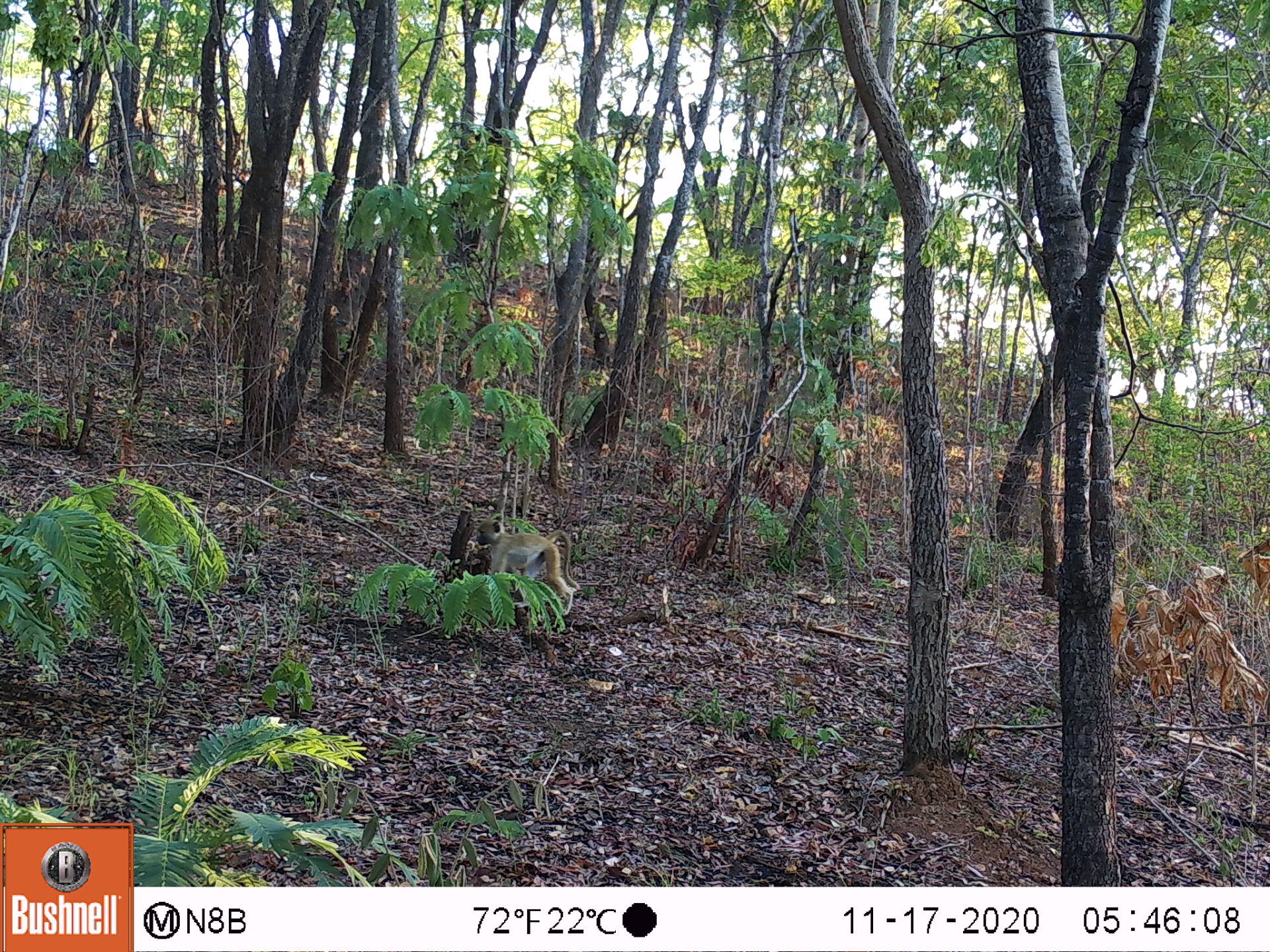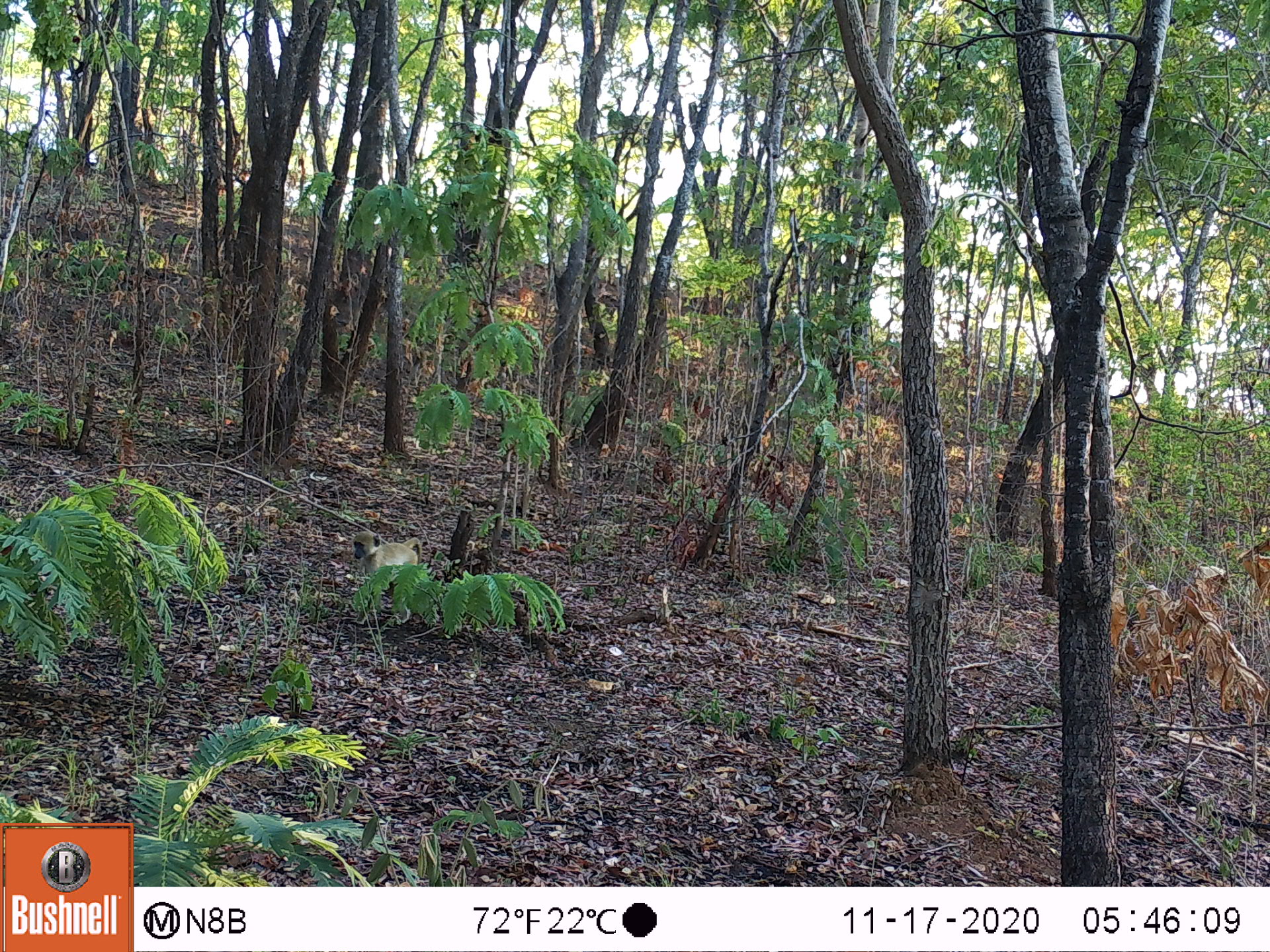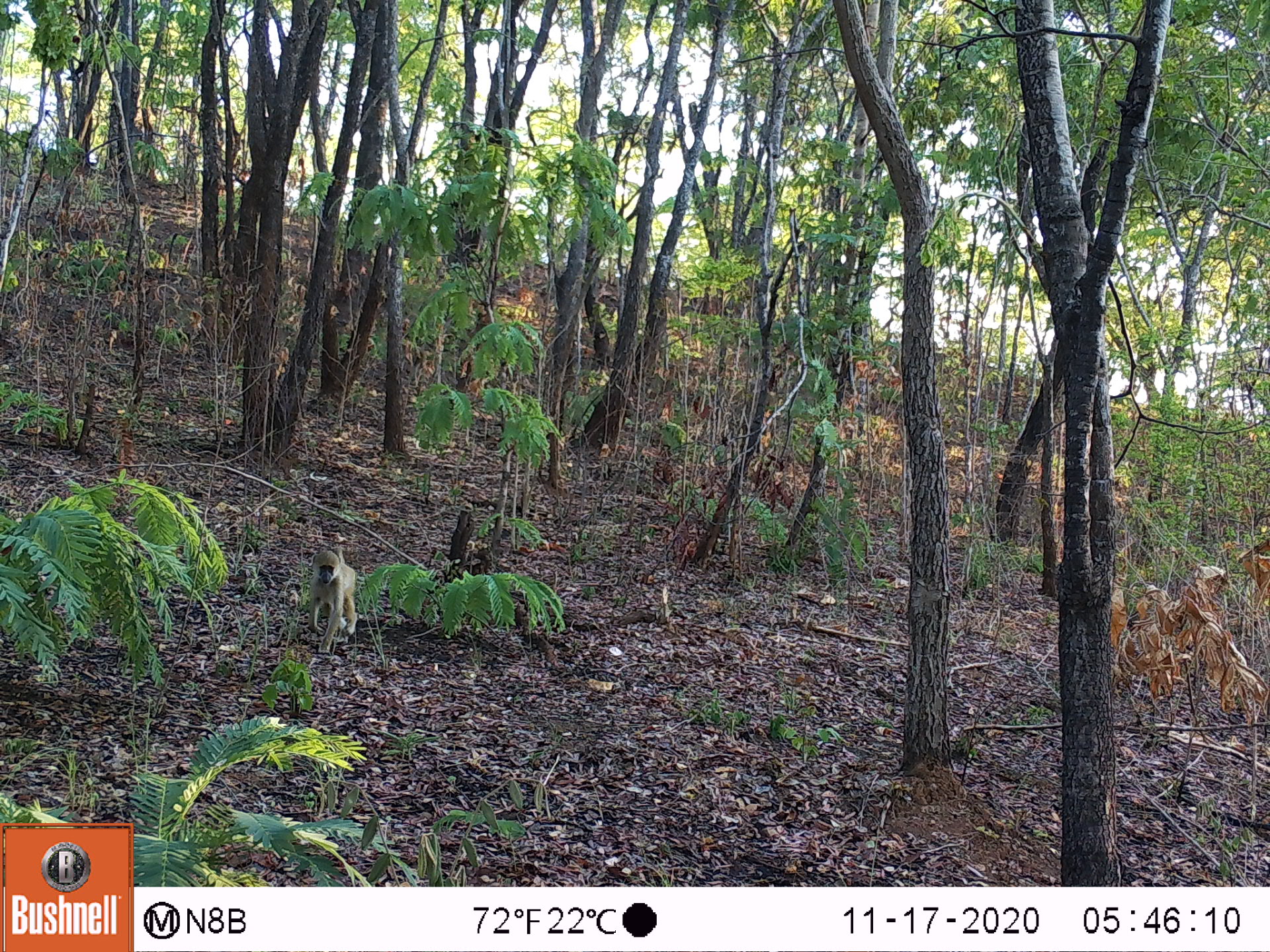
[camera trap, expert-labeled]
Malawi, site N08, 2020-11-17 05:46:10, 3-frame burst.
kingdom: Animalia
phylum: Chordata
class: Mammalia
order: Primates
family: Cercopithecidae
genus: Papio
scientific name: Papio cynocephalus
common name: yellow baboon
Yellow baboon (Papio cynocephalus), count 1.